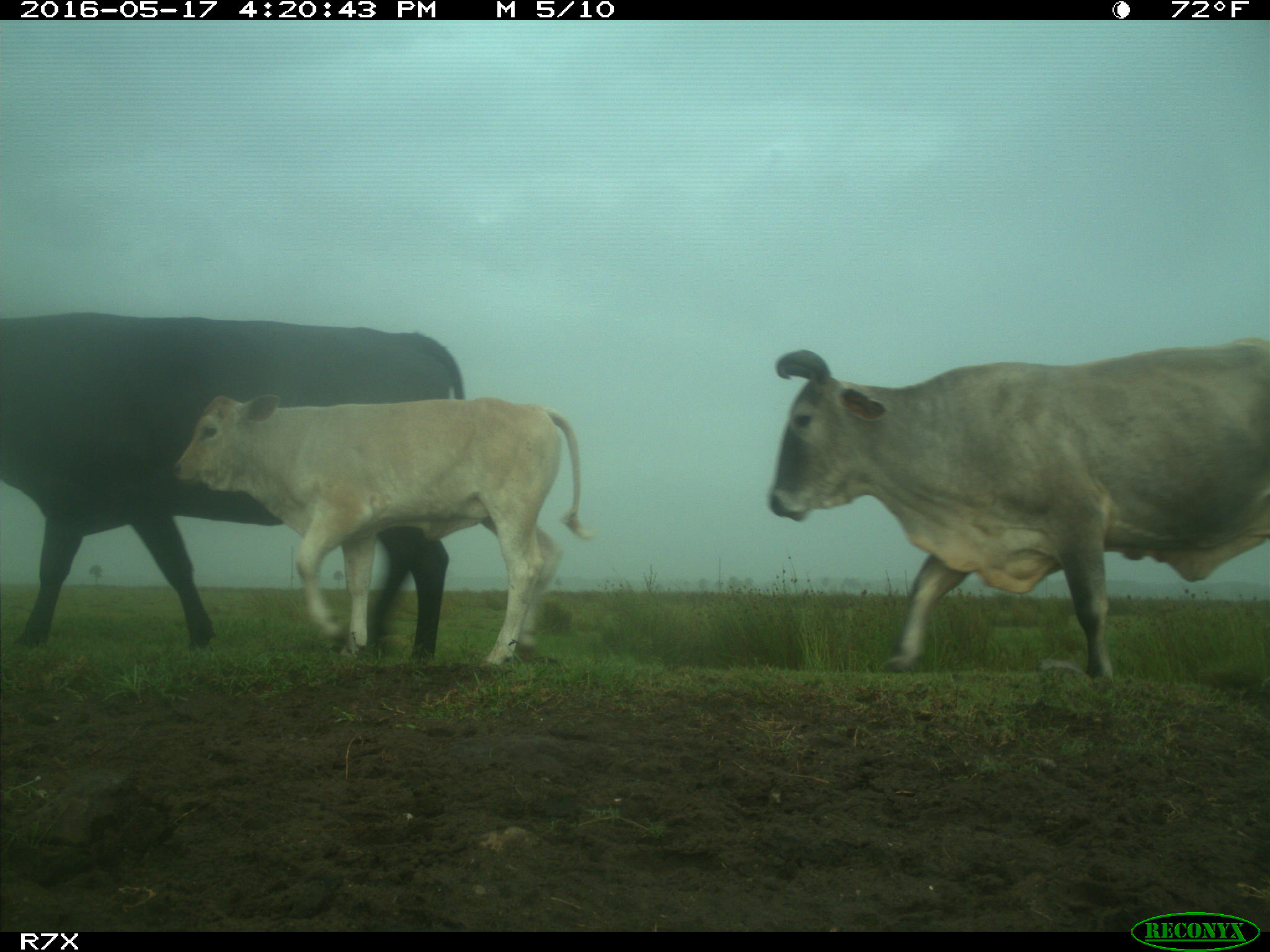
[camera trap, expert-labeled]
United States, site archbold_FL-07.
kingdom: Animalia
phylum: Chordata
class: Mammalia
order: Artiodactyla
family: Bovidae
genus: Bos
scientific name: Bos taurus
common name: domestic cow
Bos taurus (domestic cow).